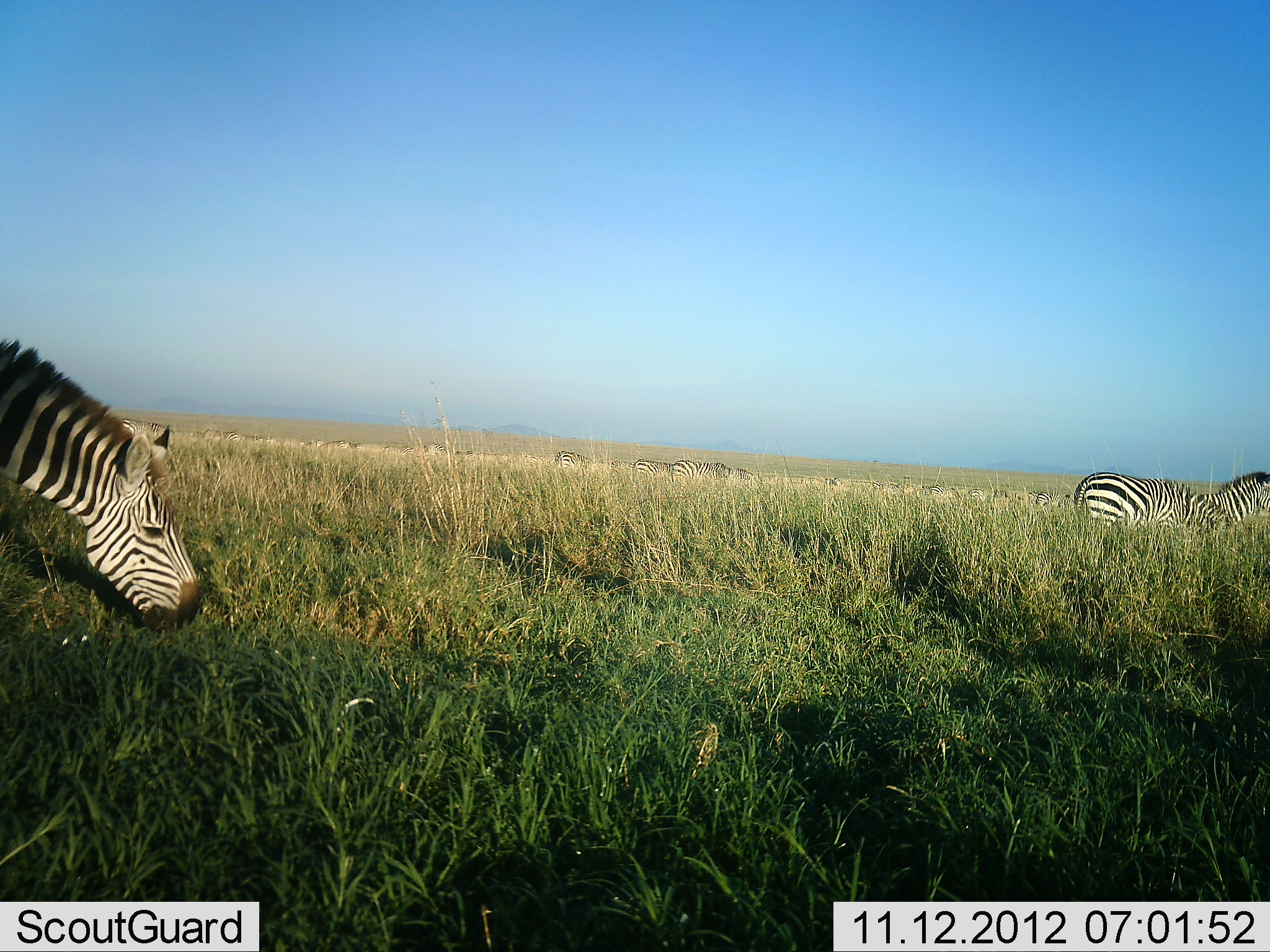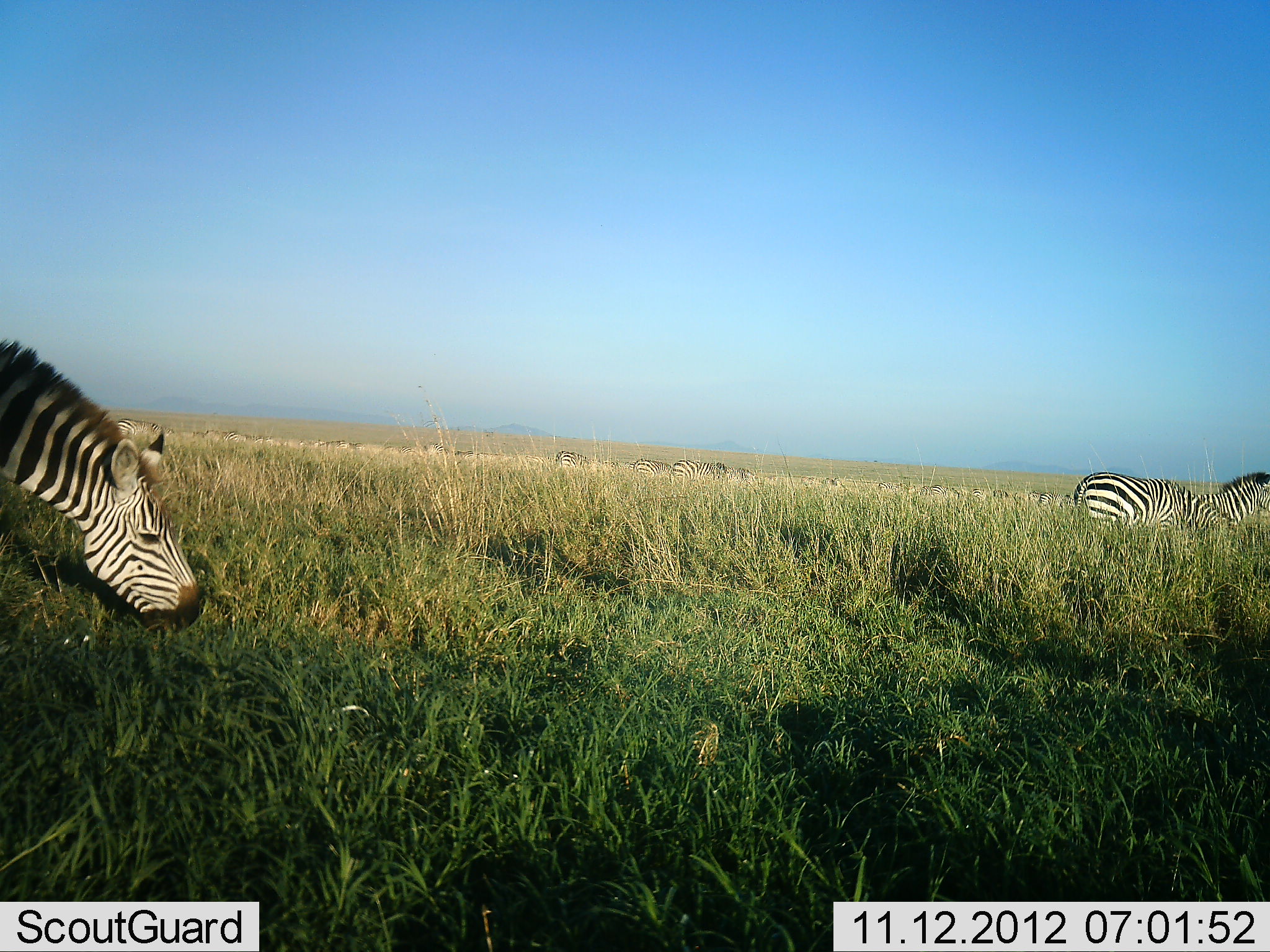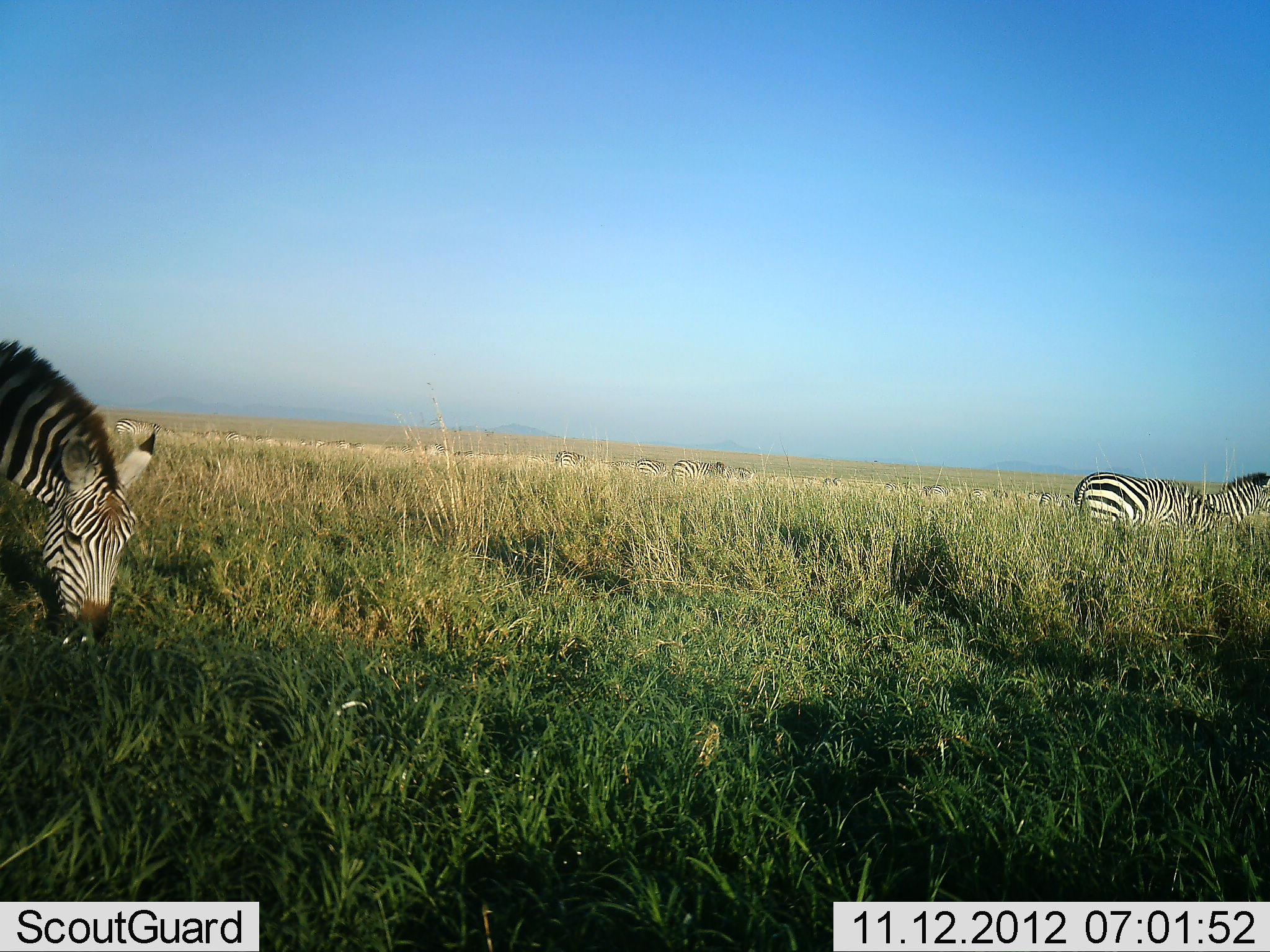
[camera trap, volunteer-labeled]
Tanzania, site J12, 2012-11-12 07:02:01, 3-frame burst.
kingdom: Animalia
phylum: Chordata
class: Mammalia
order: Perissodactyla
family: Equidae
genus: Equus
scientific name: Equus quagga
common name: plains zebra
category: zebra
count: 7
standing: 50%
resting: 0%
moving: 10%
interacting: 0%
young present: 0%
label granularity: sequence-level